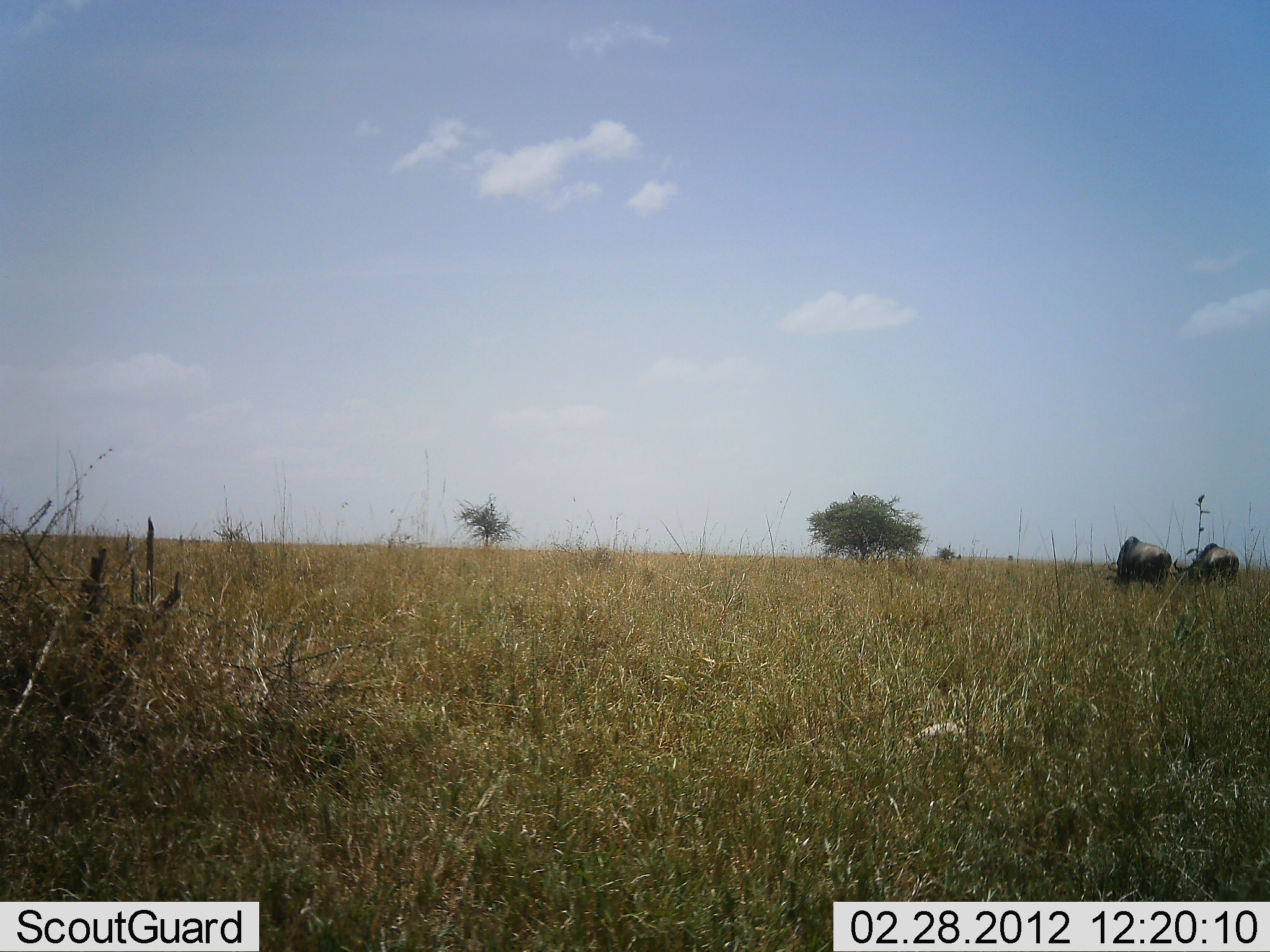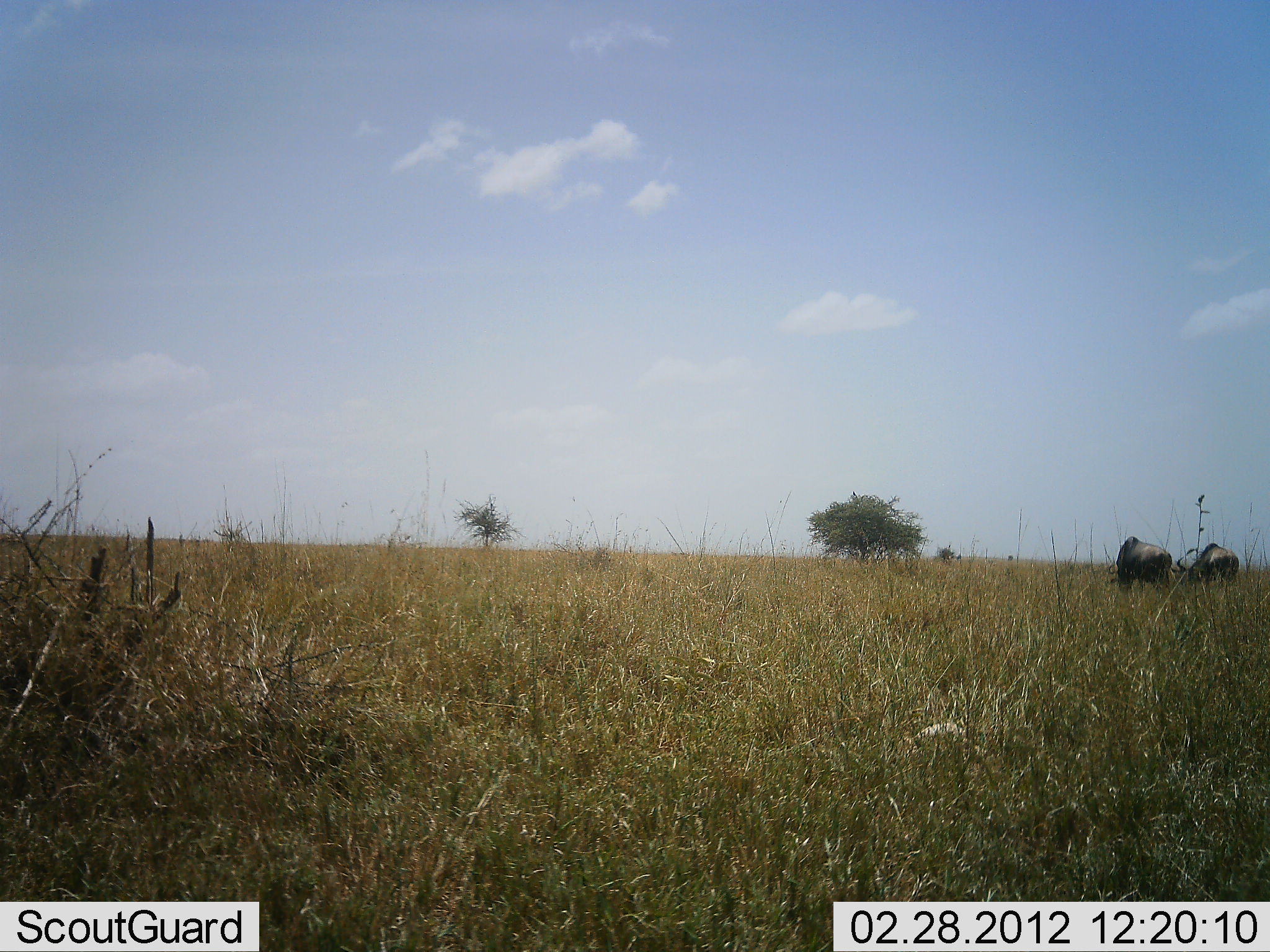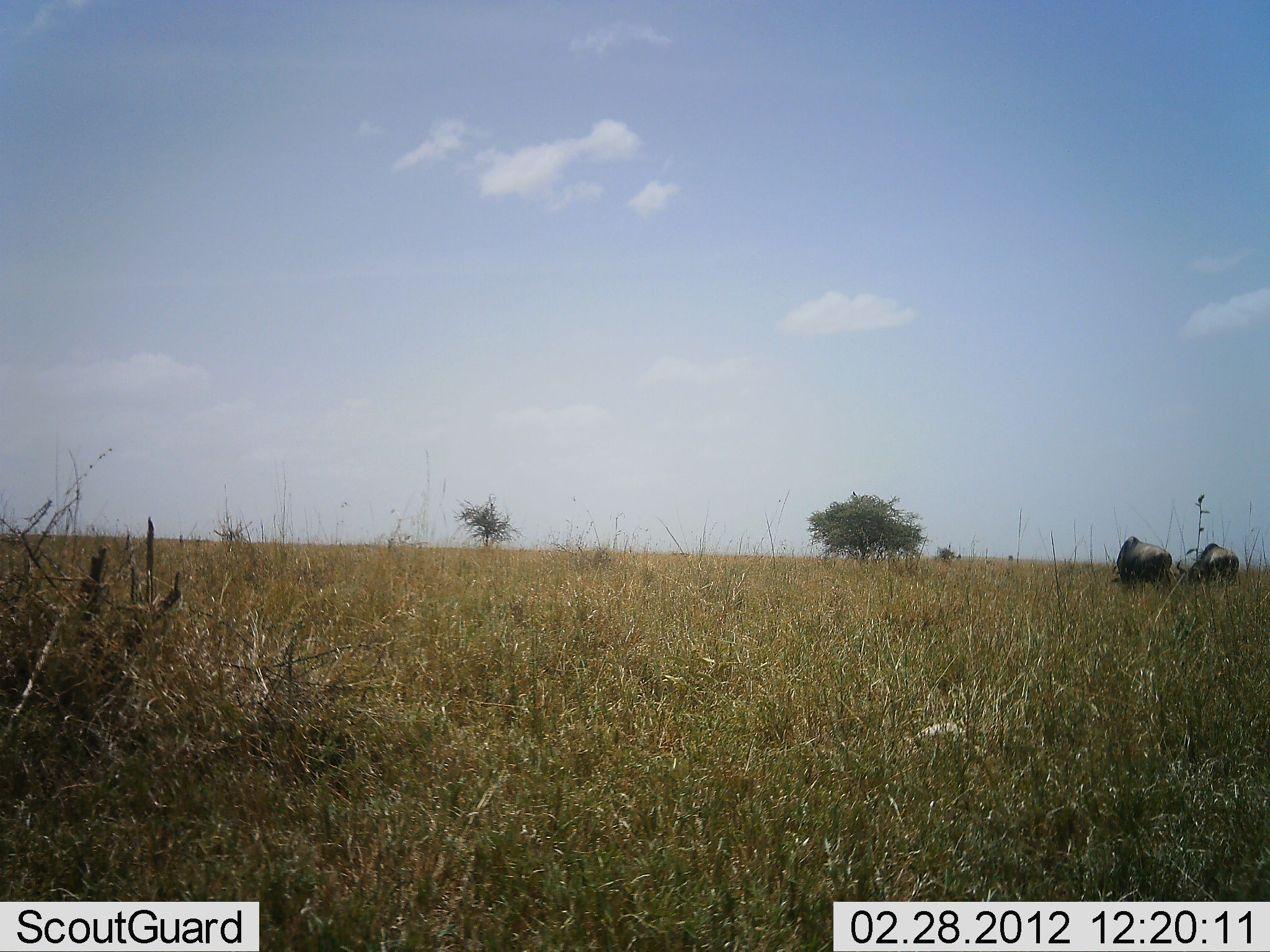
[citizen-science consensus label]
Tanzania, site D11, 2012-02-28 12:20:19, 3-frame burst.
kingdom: Animalia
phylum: Chordata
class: Mammalia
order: Artiodactyla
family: Bovidae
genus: Connochaetes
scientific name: Connochaetes taurinus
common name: blue wildebeest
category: wildebeest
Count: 2.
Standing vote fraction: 41%.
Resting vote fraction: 0%.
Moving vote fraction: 0%.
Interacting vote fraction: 0%.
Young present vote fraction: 0%.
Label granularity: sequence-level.